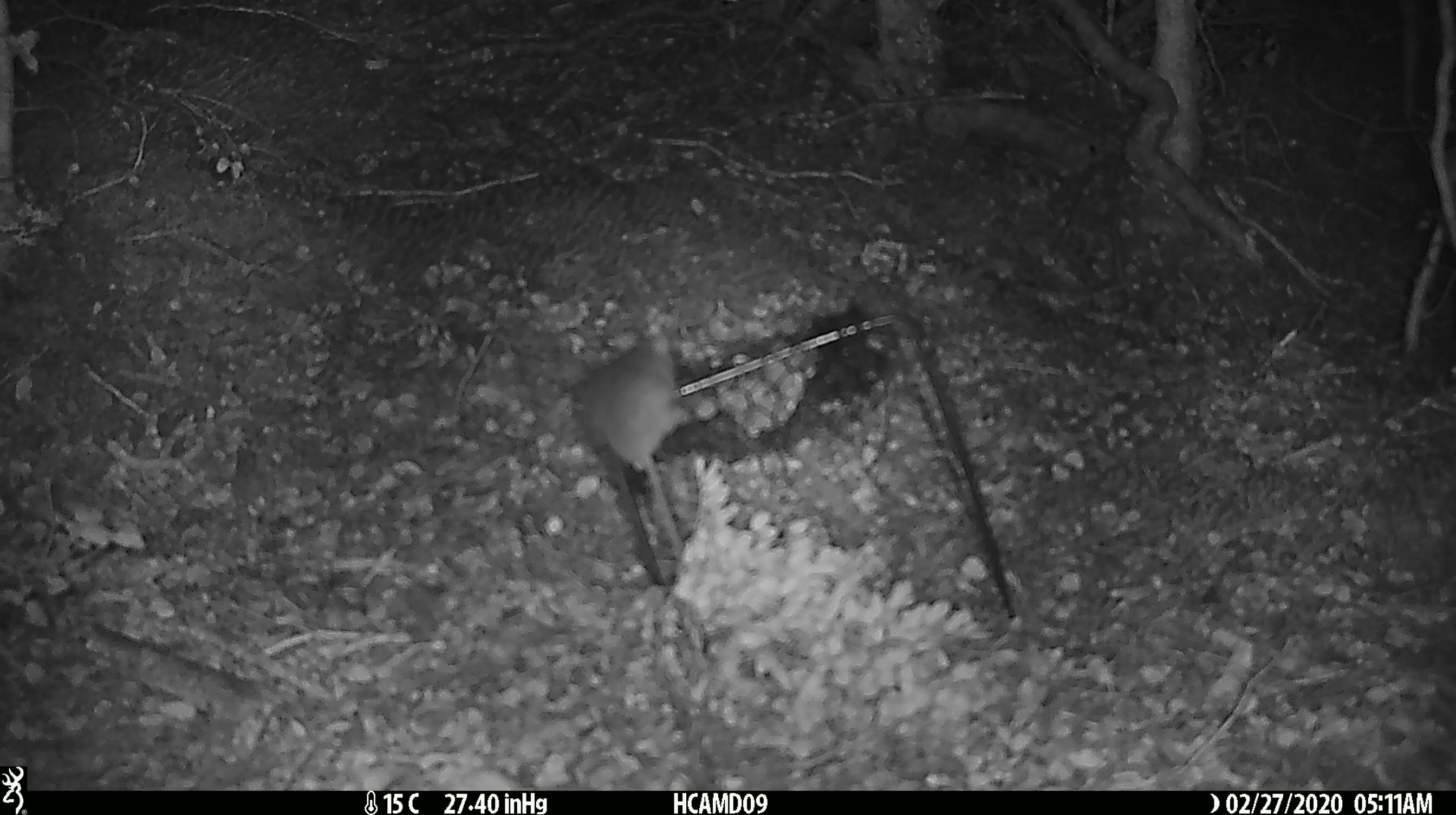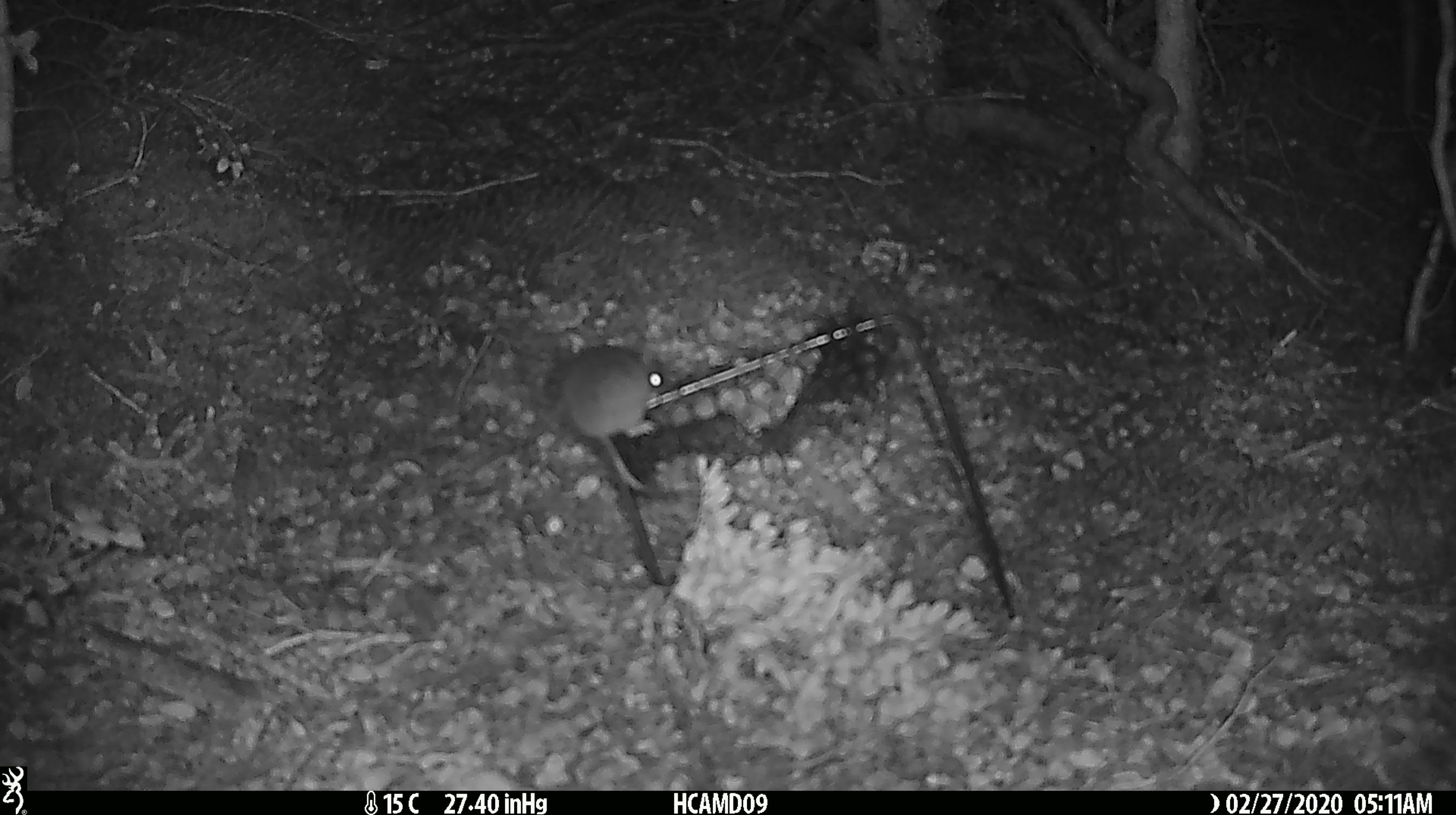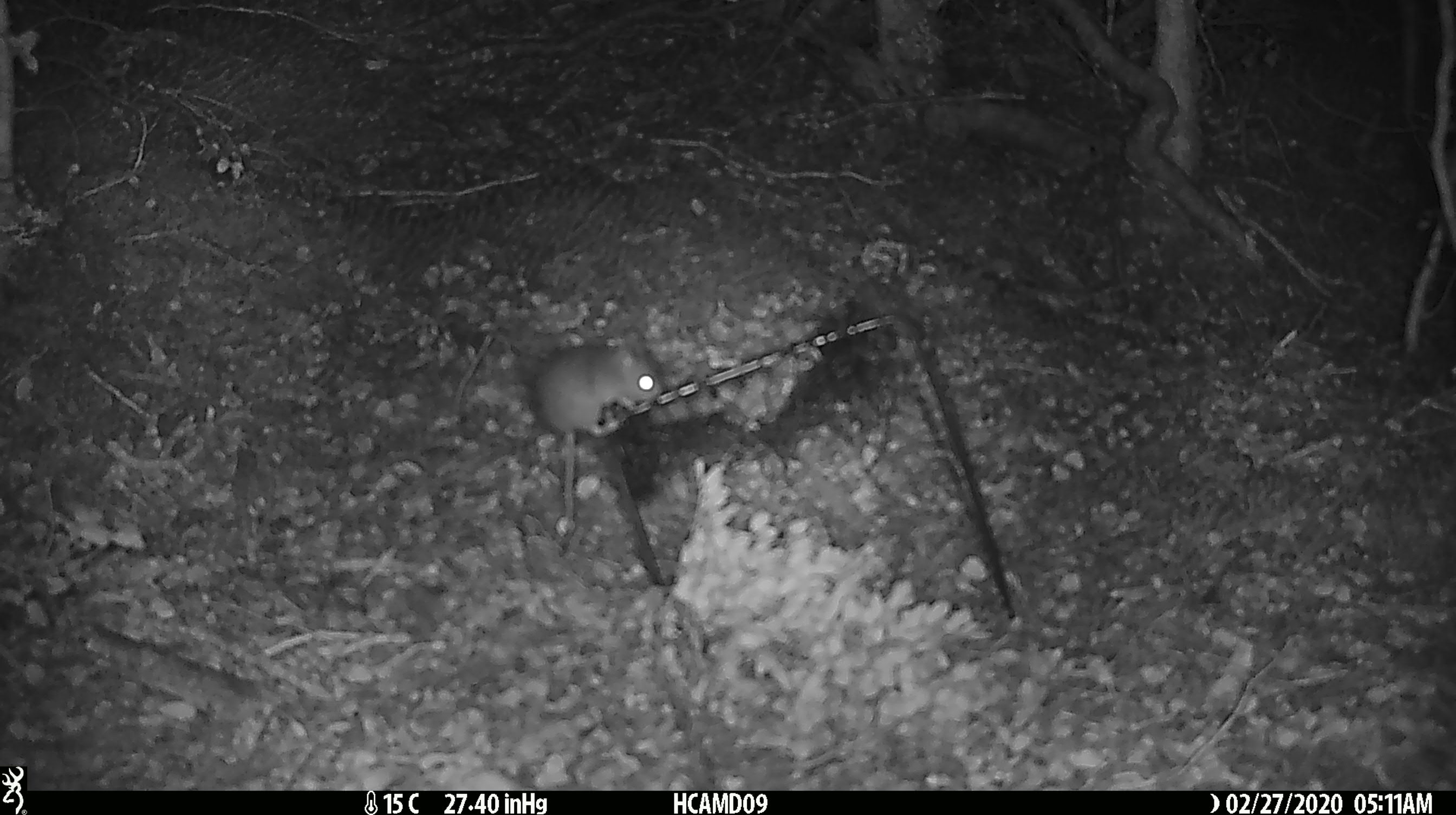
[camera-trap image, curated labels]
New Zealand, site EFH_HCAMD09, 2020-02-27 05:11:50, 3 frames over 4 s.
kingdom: Animalia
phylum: Chordata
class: Mammalia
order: Rodentia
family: Muridae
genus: Mus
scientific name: Mus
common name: mouse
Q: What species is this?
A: Mouse (Mus).